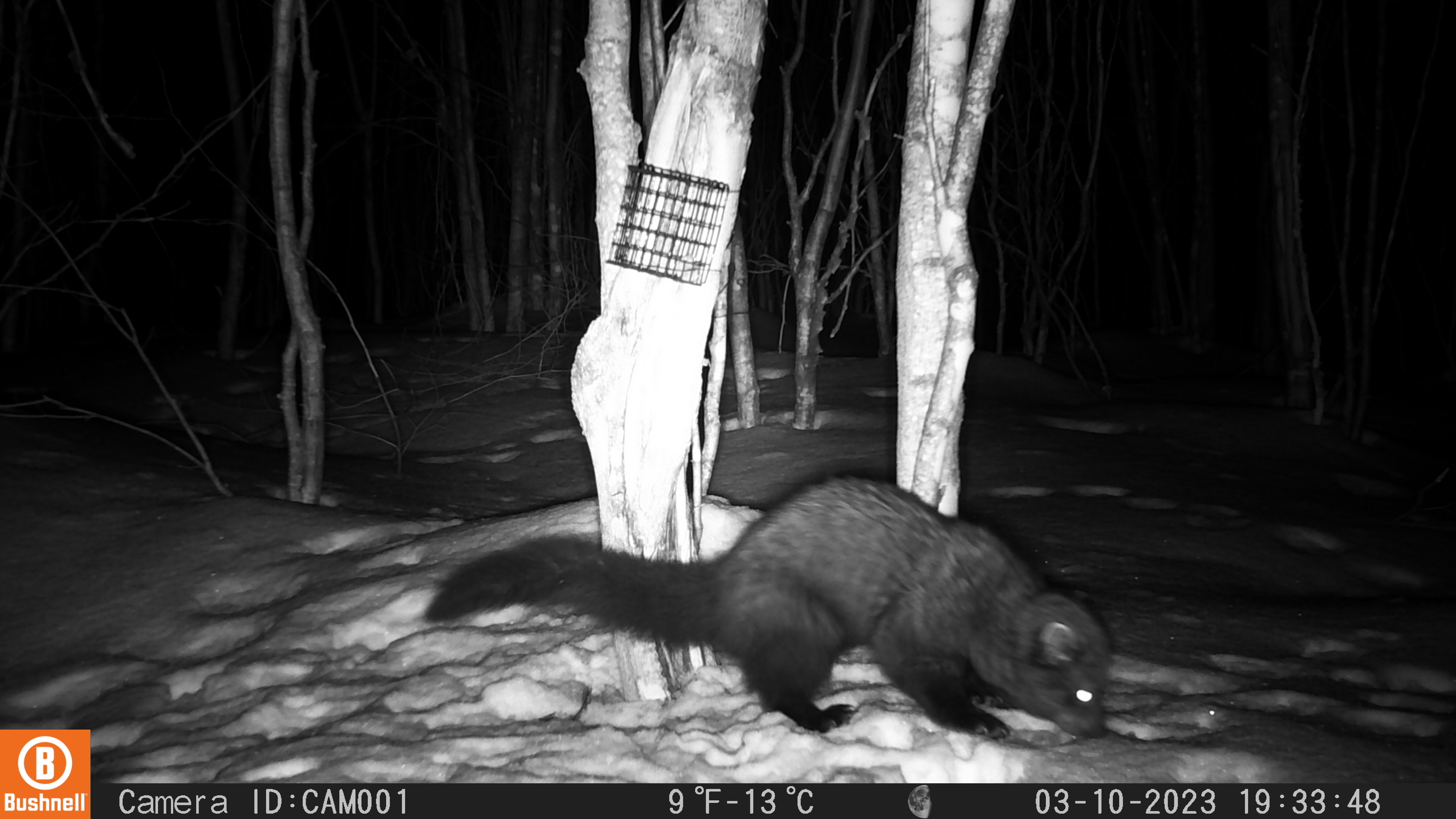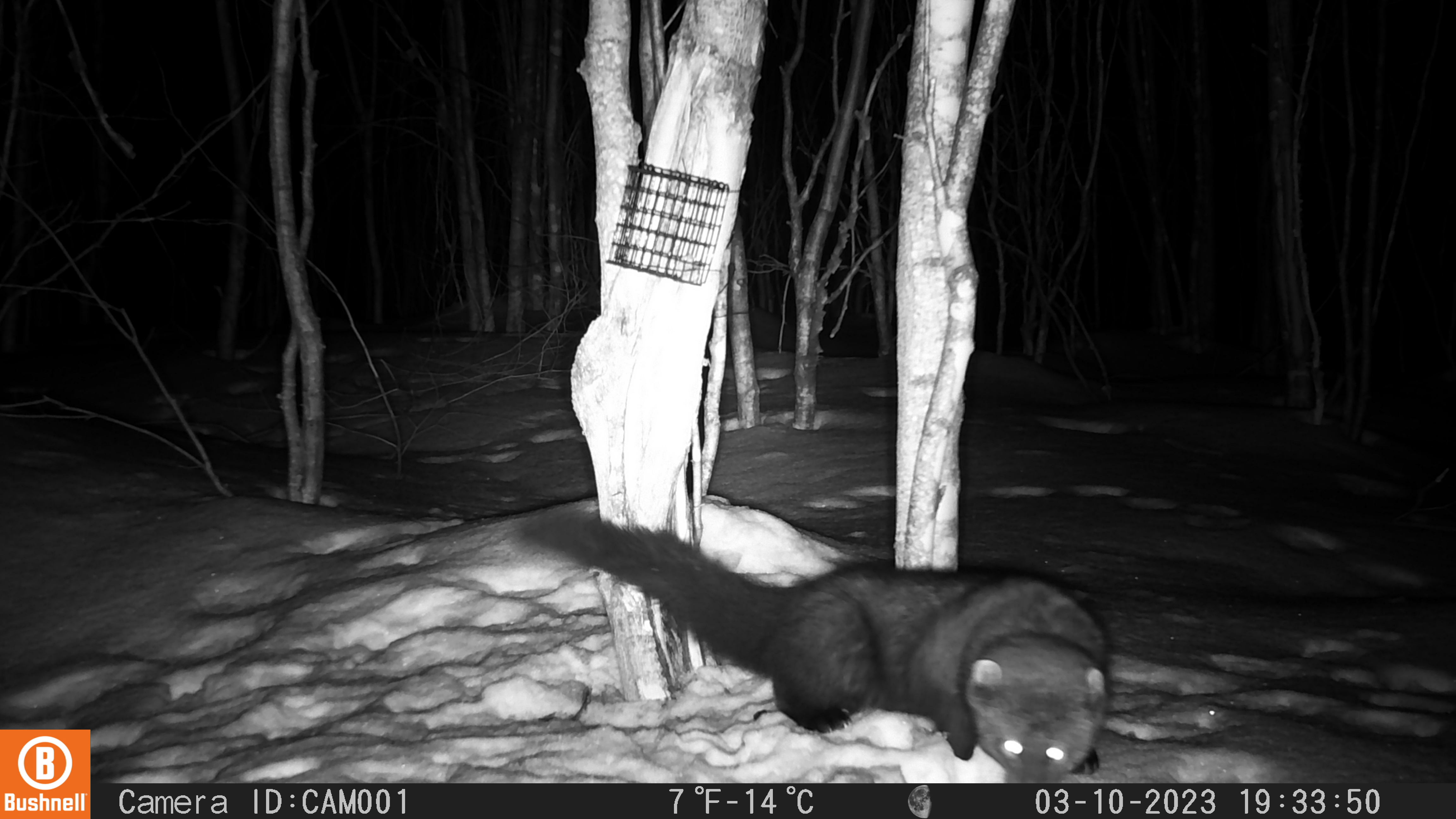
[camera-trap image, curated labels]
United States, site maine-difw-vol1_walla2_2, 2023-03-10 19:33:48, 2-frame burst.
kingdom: Animalia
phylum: Chordata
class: Mammalia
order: Carnivora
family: Mustelidae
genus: Pekania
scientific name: Pekania pennanti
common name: fisher